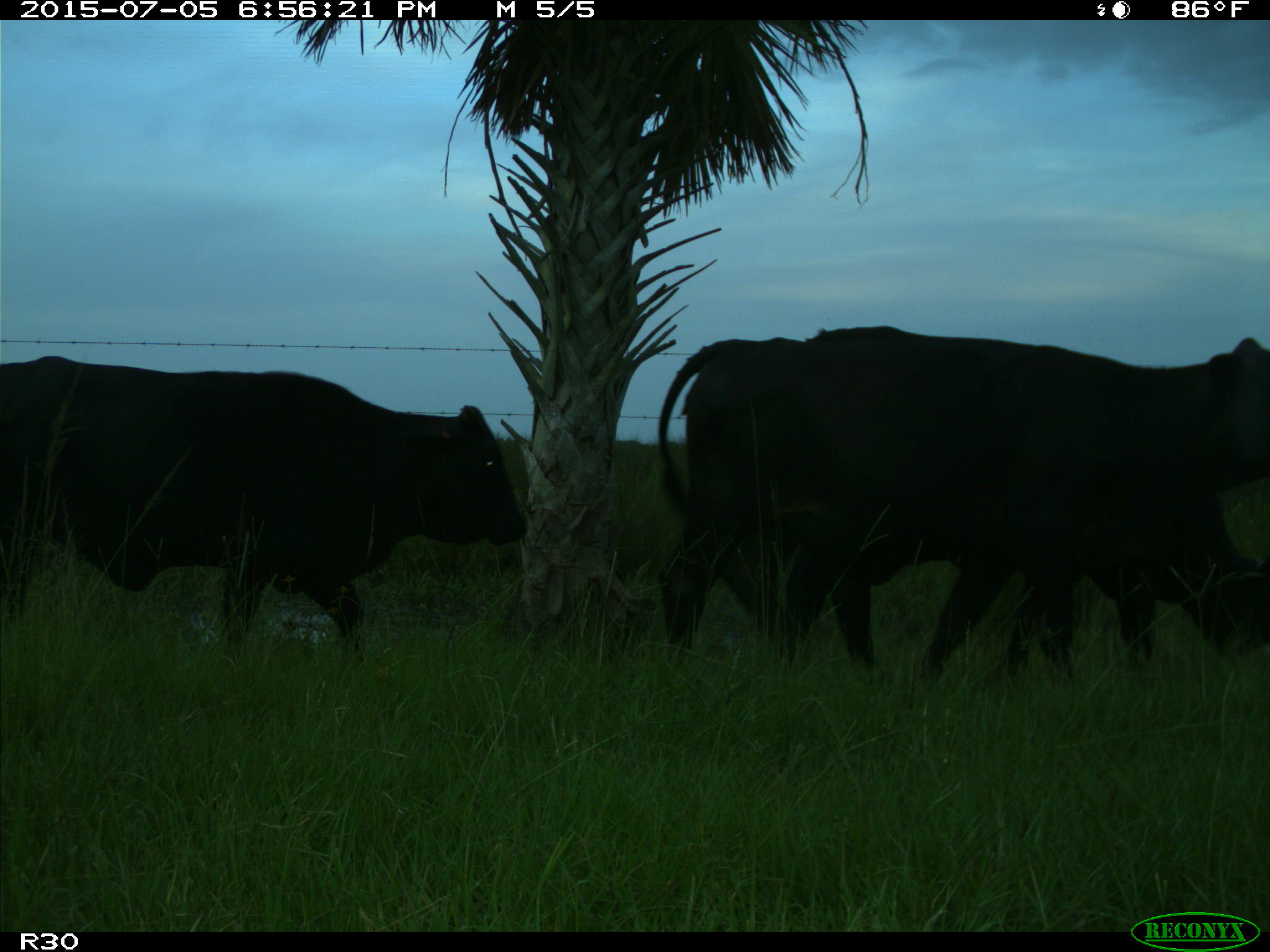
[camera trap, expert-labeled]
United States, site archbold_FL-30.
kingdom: Animalia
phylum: Chordata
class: Mammalia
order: Artiodactyla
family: Bovidae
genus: Bos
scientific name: Bos taurus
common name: domestic cow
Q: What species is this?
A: Bos taurus (domestic cow).